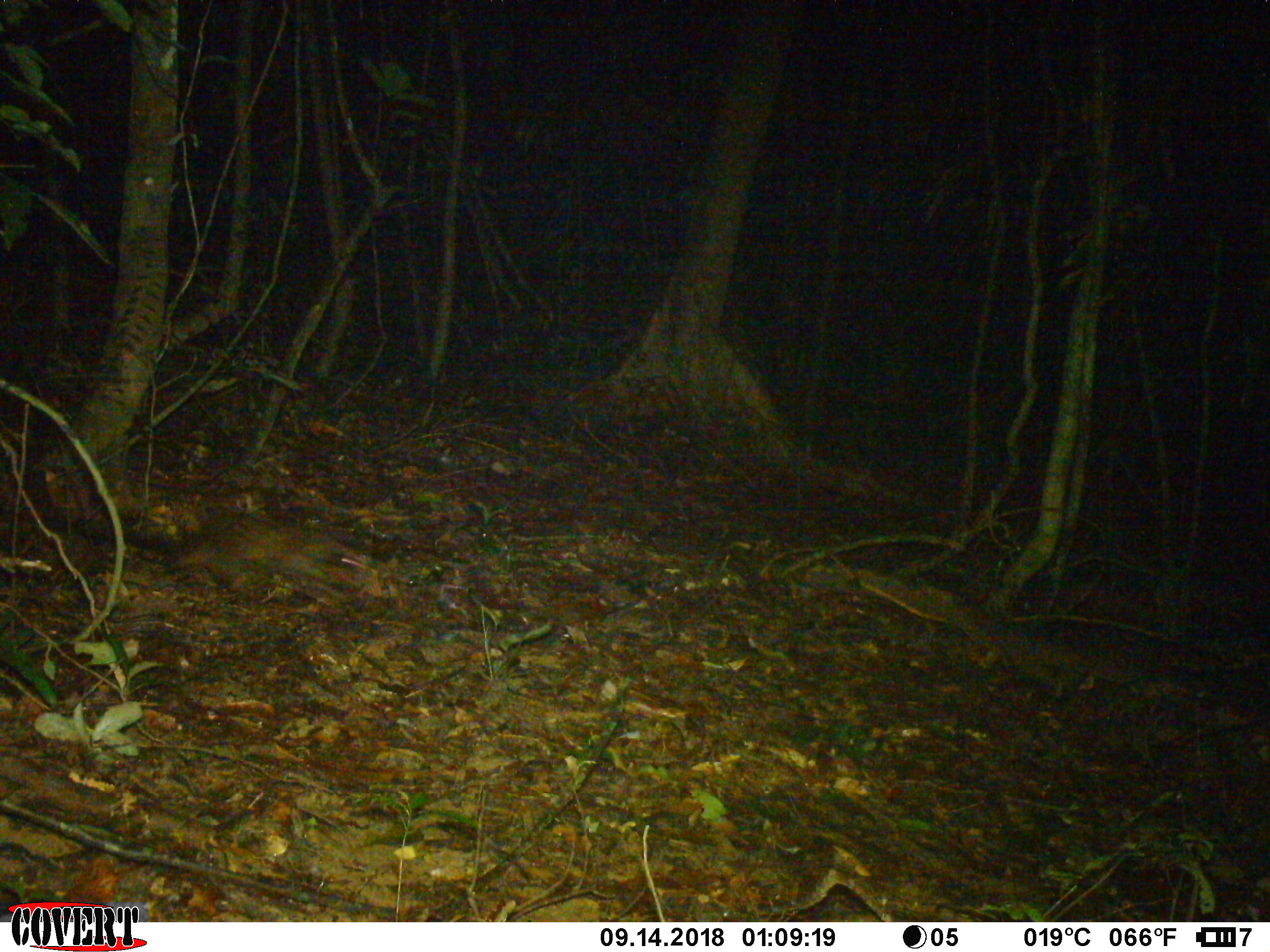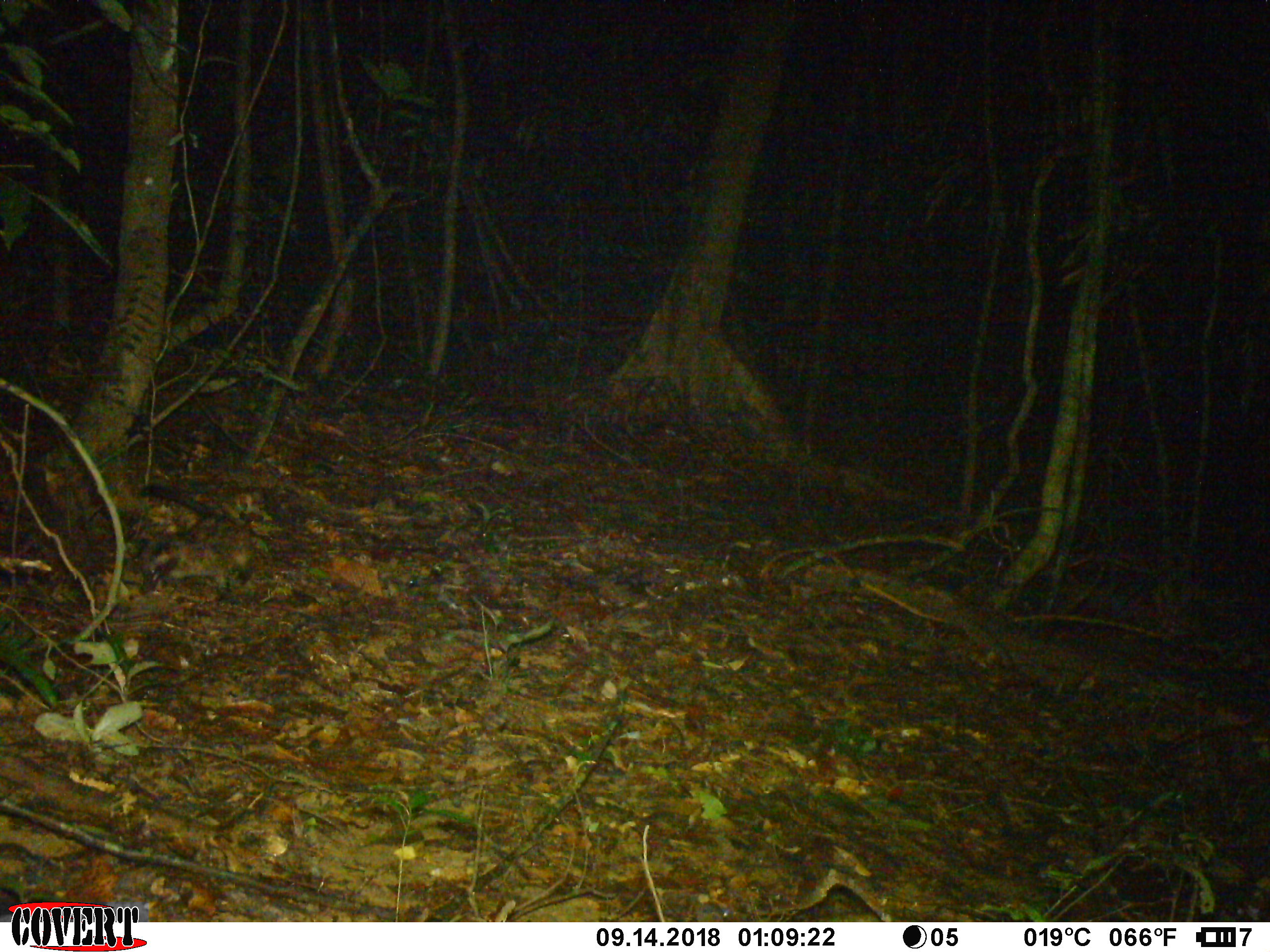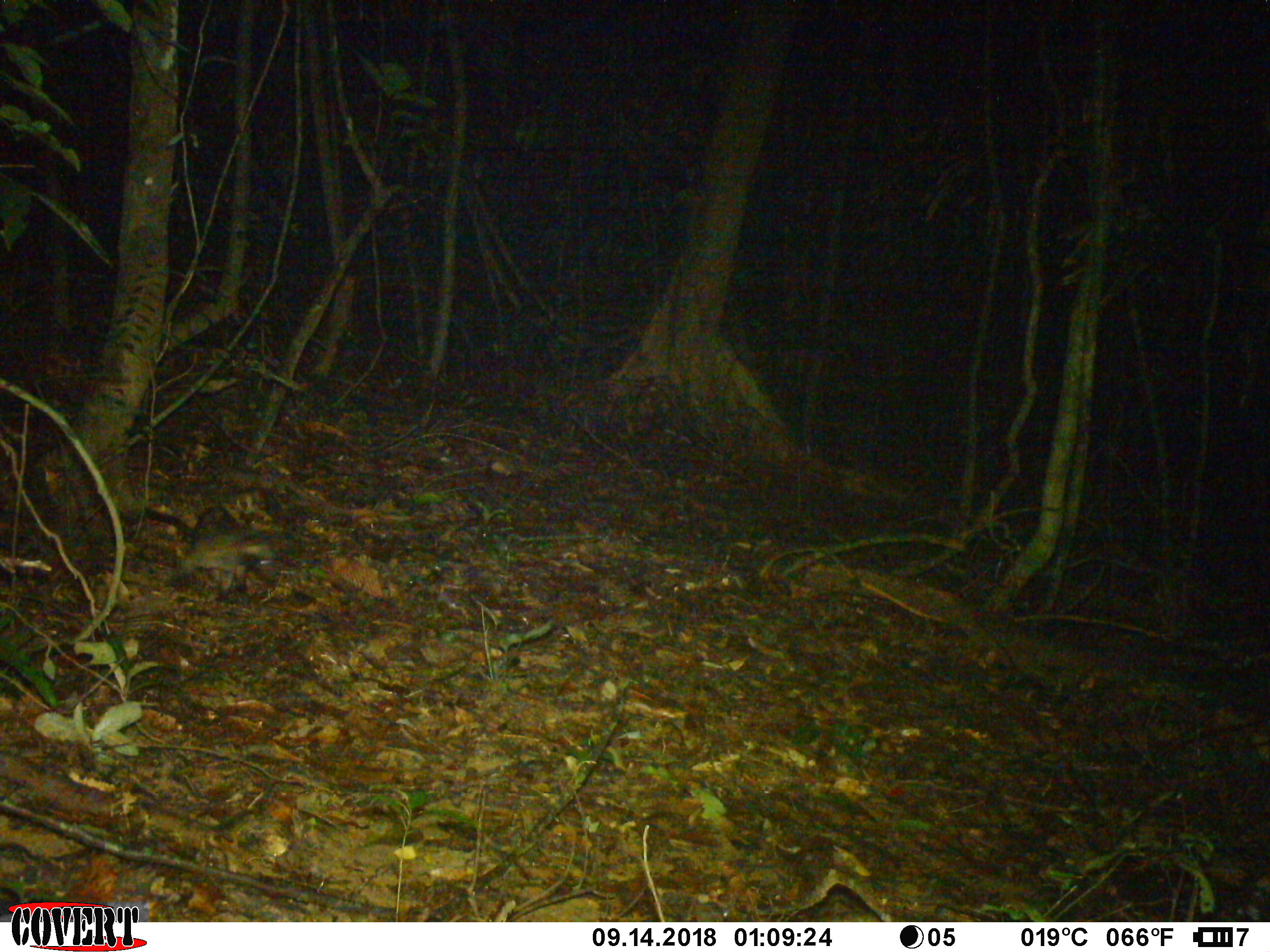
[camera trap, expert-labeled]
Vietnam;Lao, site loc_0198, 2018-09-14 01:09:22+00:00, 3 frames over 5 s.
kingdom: Animalia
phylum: Chordata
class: Mammalia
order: Carnivora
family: Viverridae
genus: Paradoxurus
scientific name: Paradoxurus hermaphroditus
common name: common palm civet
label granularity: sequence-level